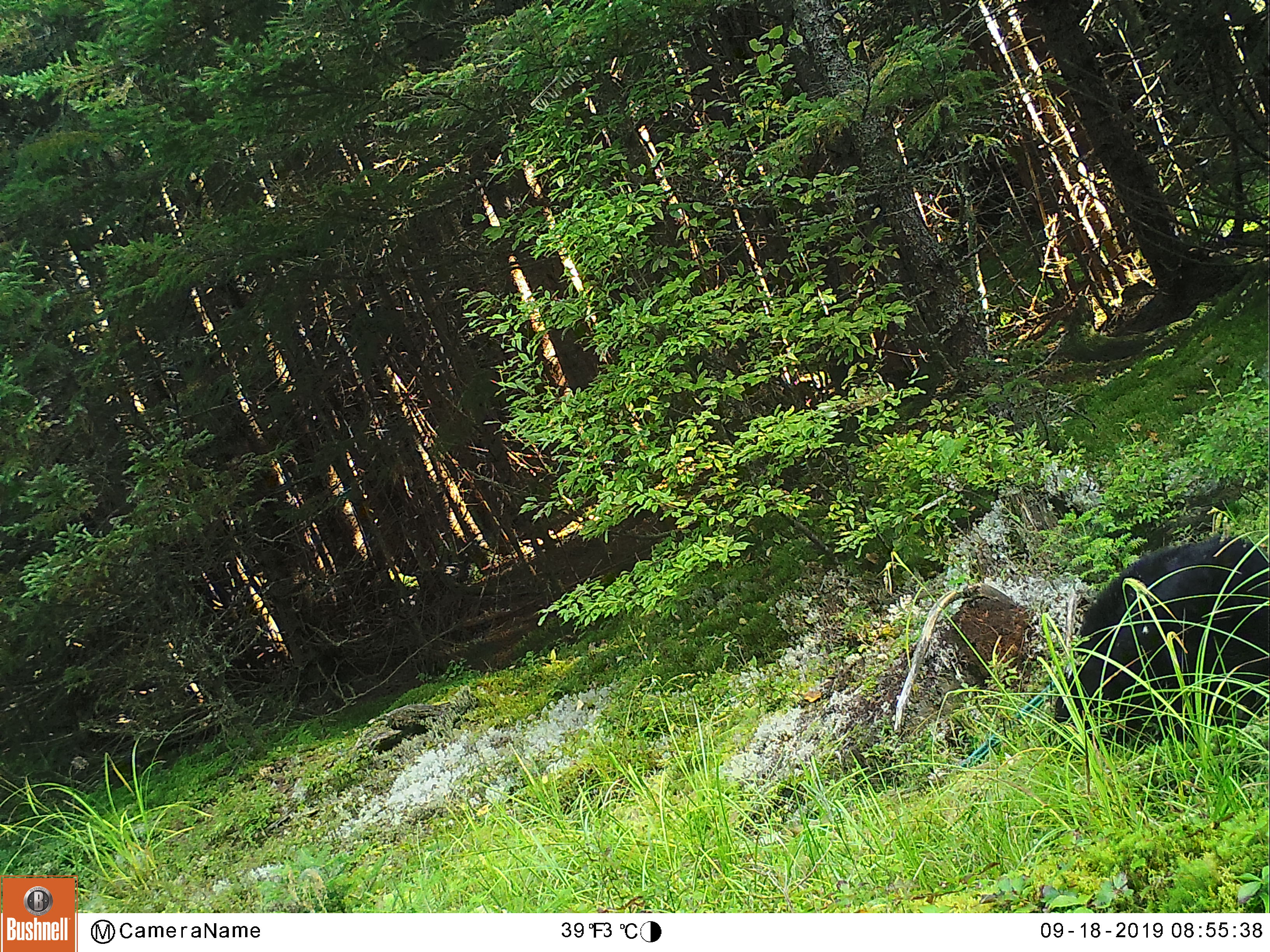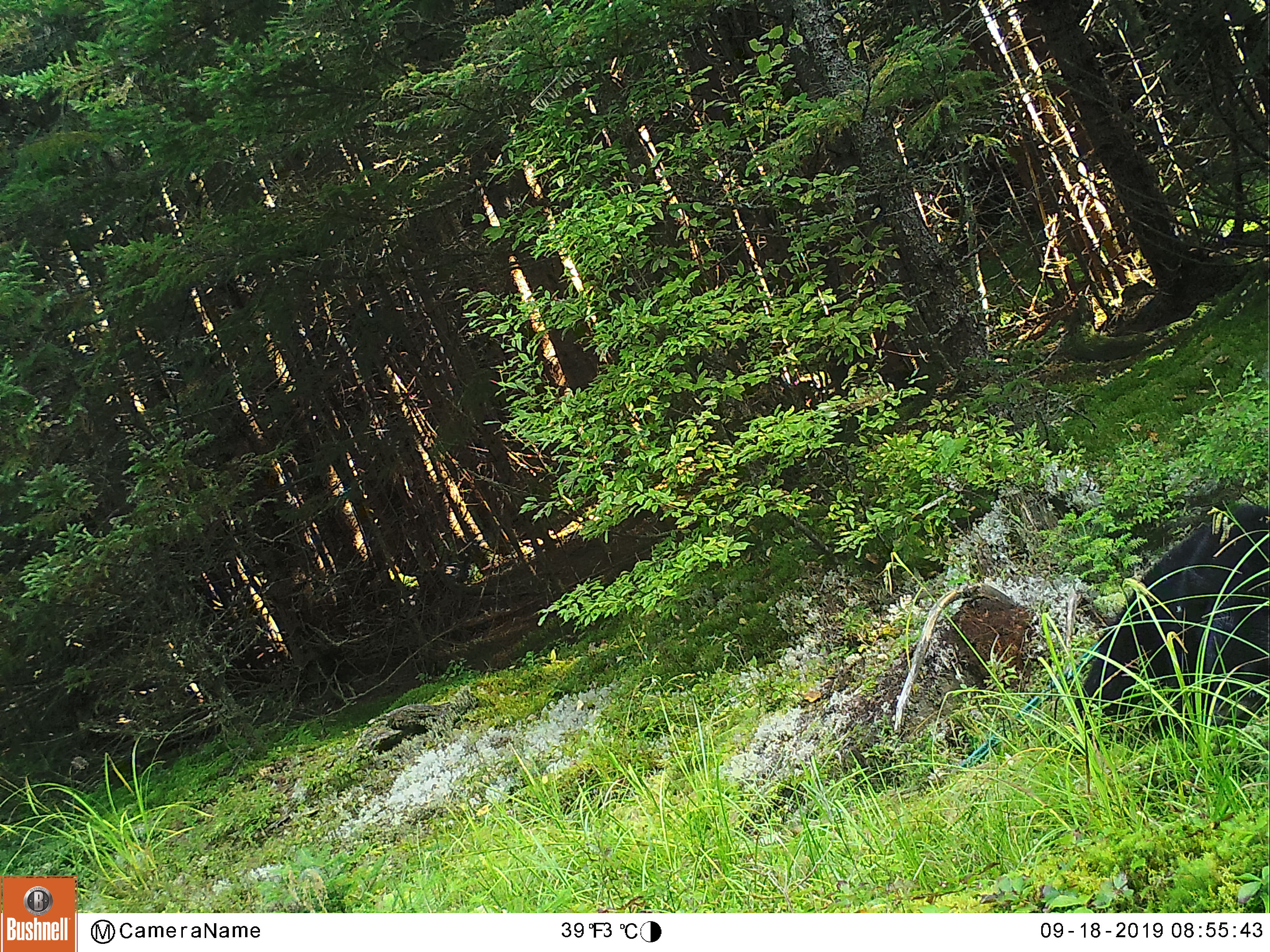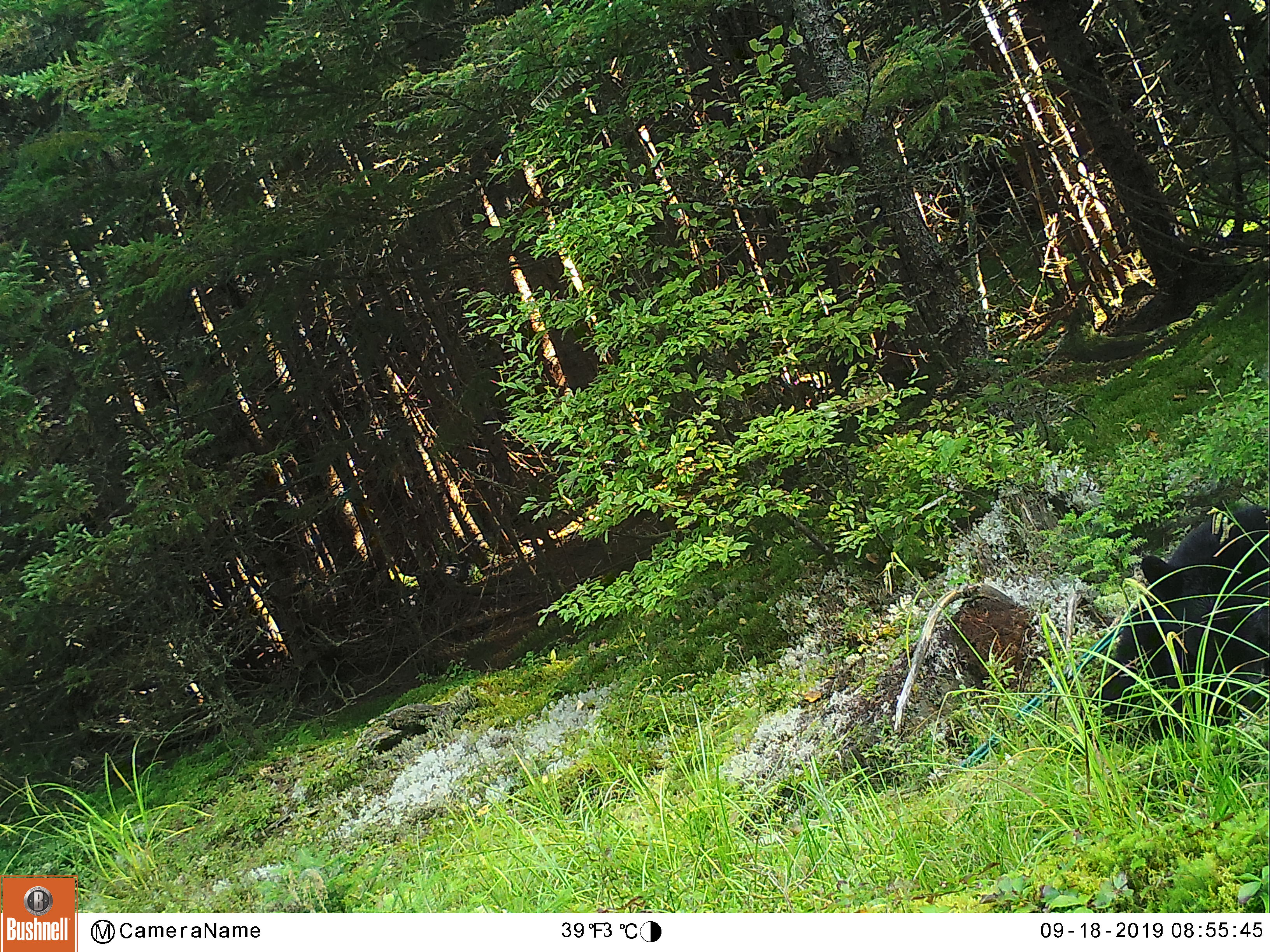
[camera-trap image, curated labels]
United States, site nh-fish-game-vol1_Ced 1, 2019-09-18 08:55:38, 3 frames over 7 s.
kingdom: Animalia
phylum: Chordata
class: Mammalia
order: Carnivora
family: Ursidae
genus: Ursus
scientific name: Ursus americanus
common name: black bear